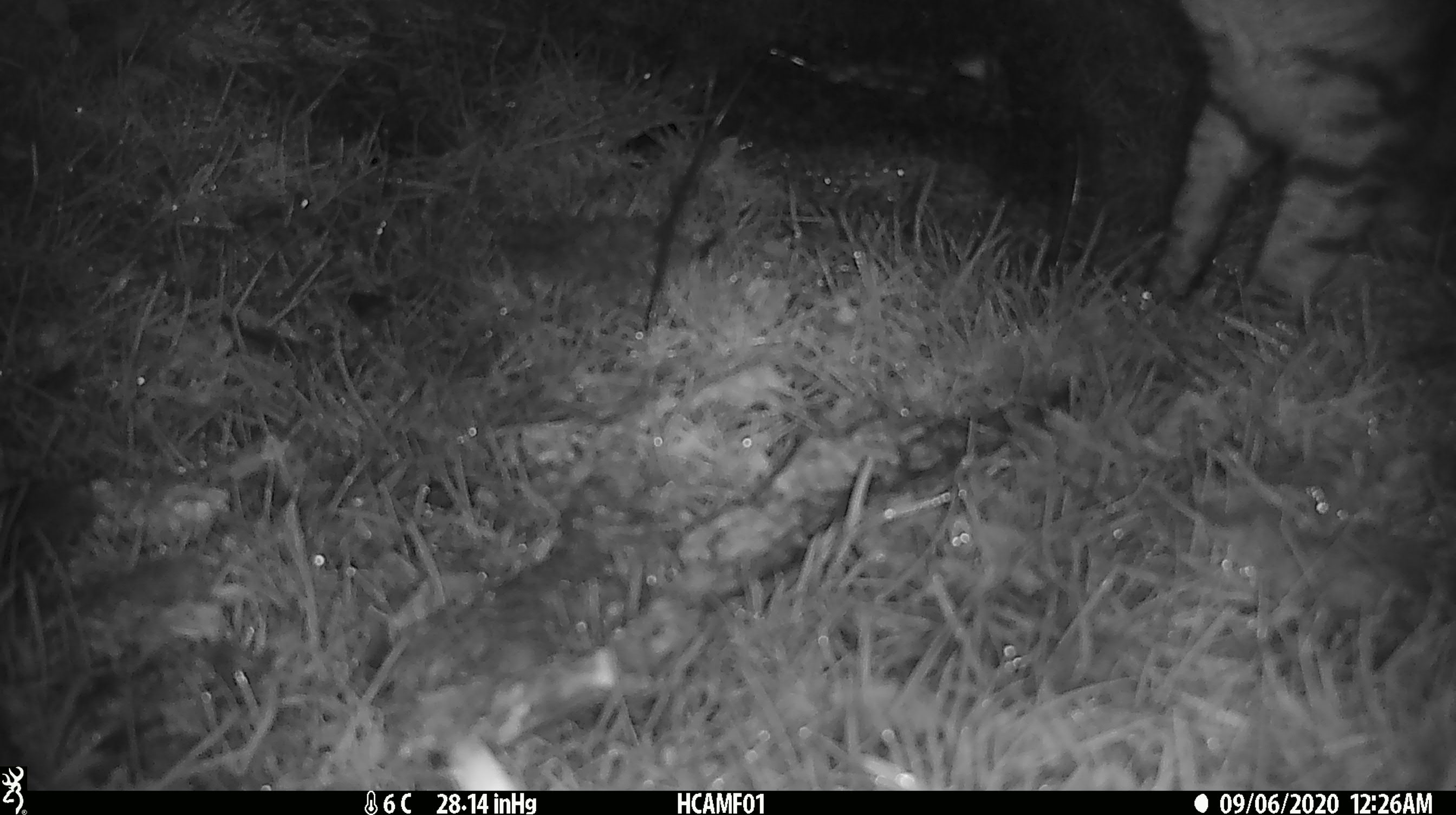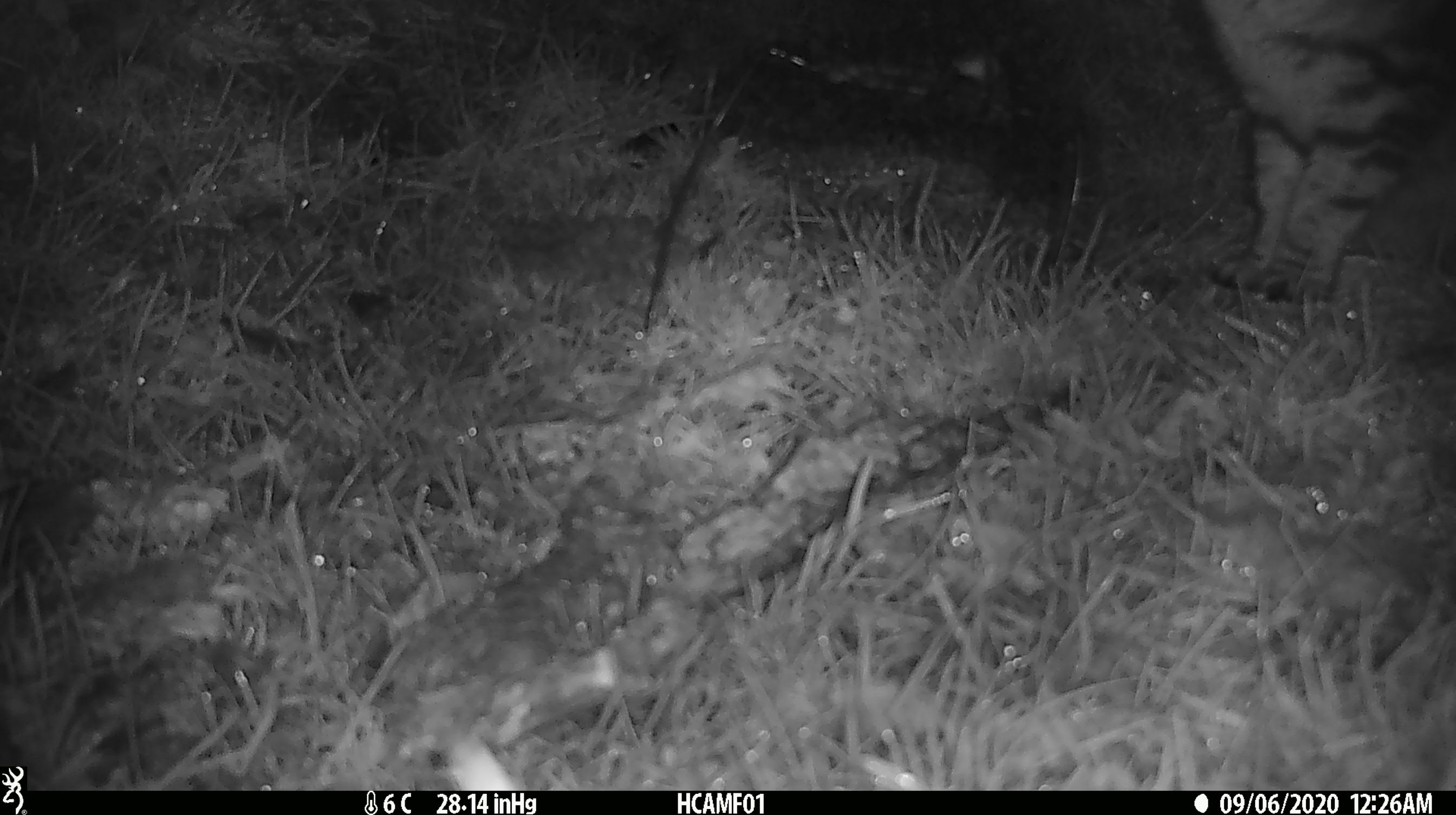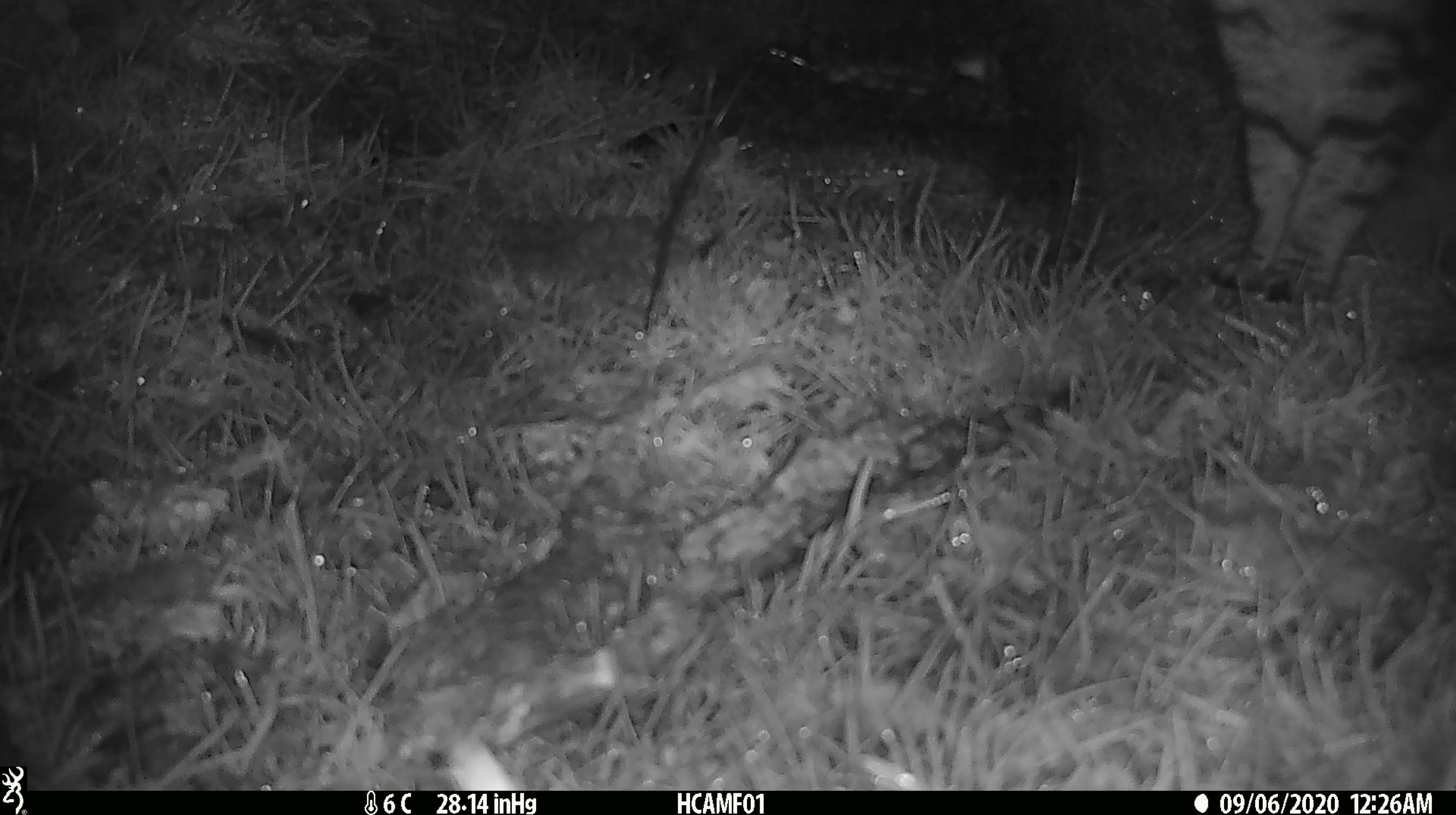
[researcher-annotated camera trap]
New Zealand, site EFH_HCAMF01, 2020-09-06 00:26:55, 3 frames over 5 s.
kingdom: Animalia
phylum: Chordata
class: Mammalia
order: Carnivora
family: Felidae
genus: Felis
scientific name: Felis catus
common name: domestic cat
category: cat